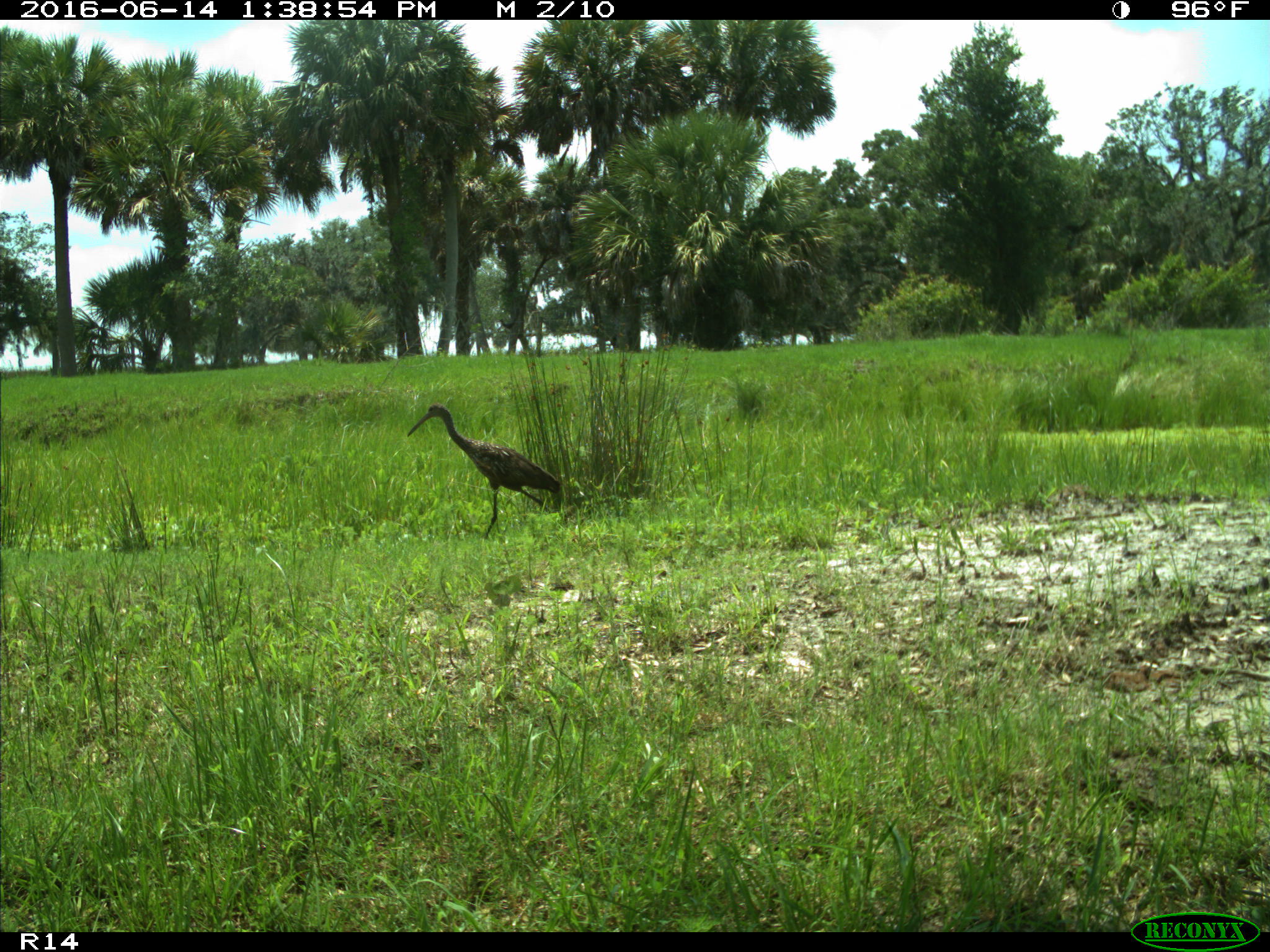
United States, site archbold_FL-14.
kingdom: Animalia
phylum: Chordata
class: Aves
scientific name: Aves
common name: birds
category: unidentified bird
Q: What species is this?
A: Unidentified bird (birds) (Aves).